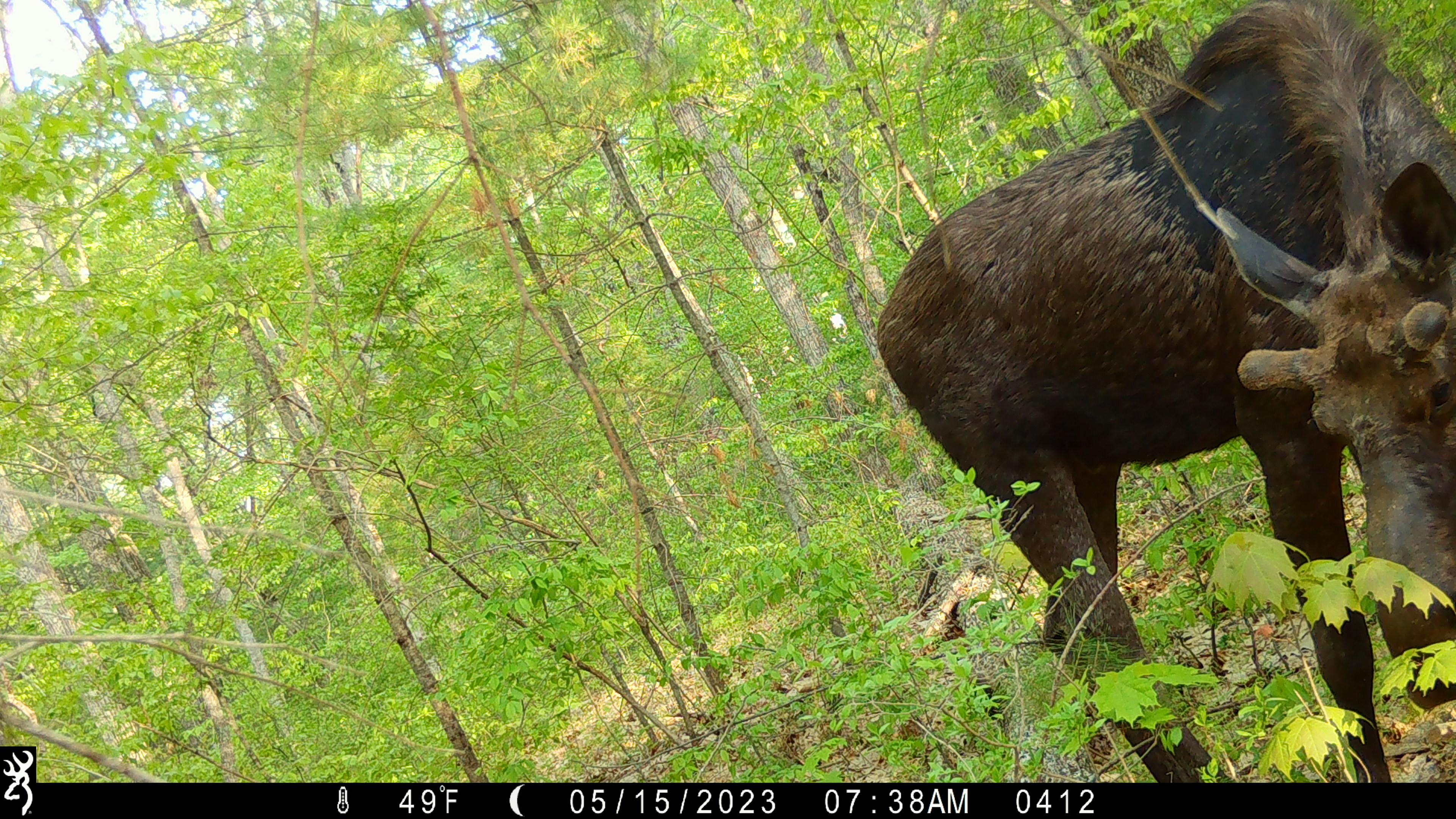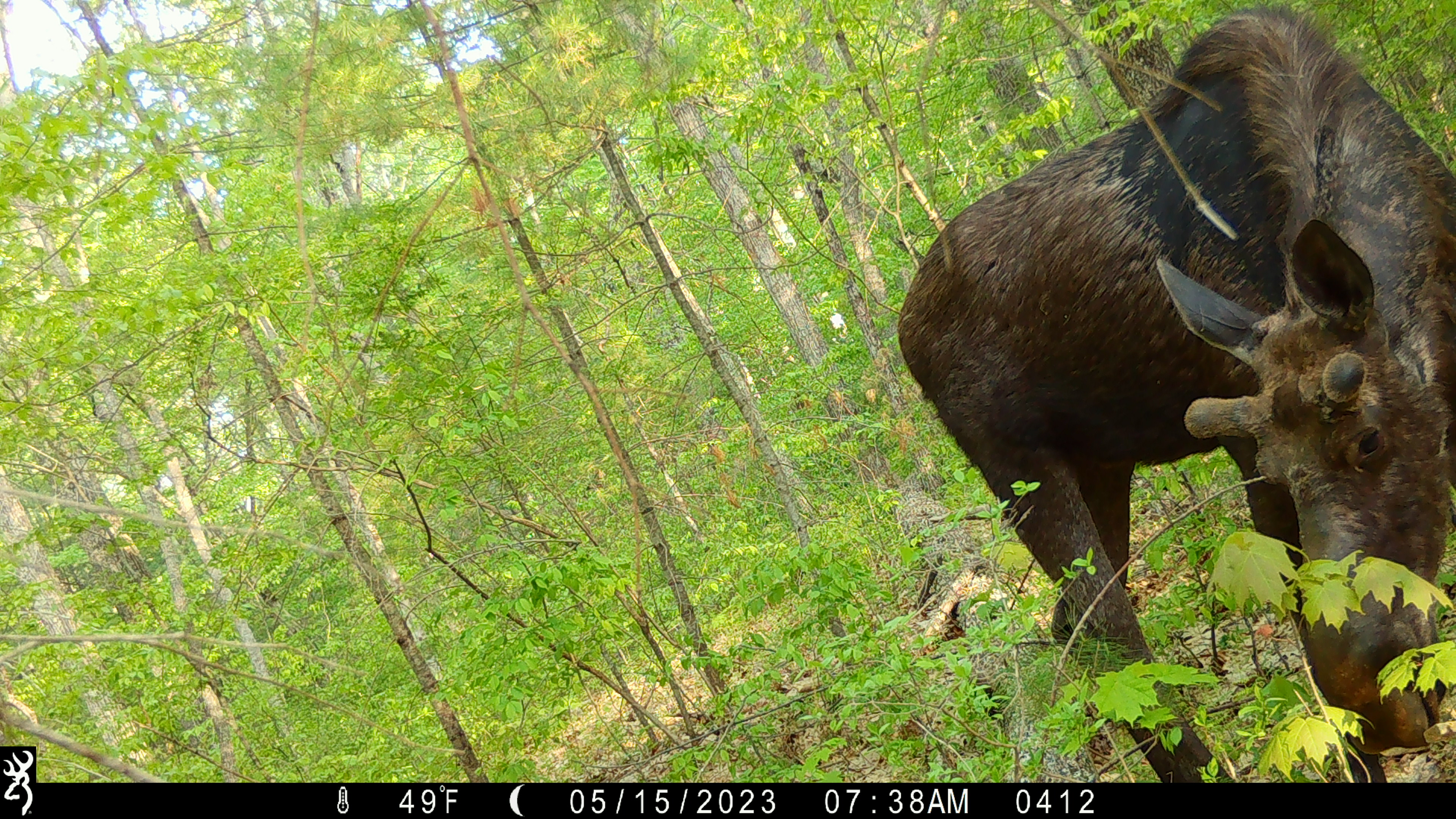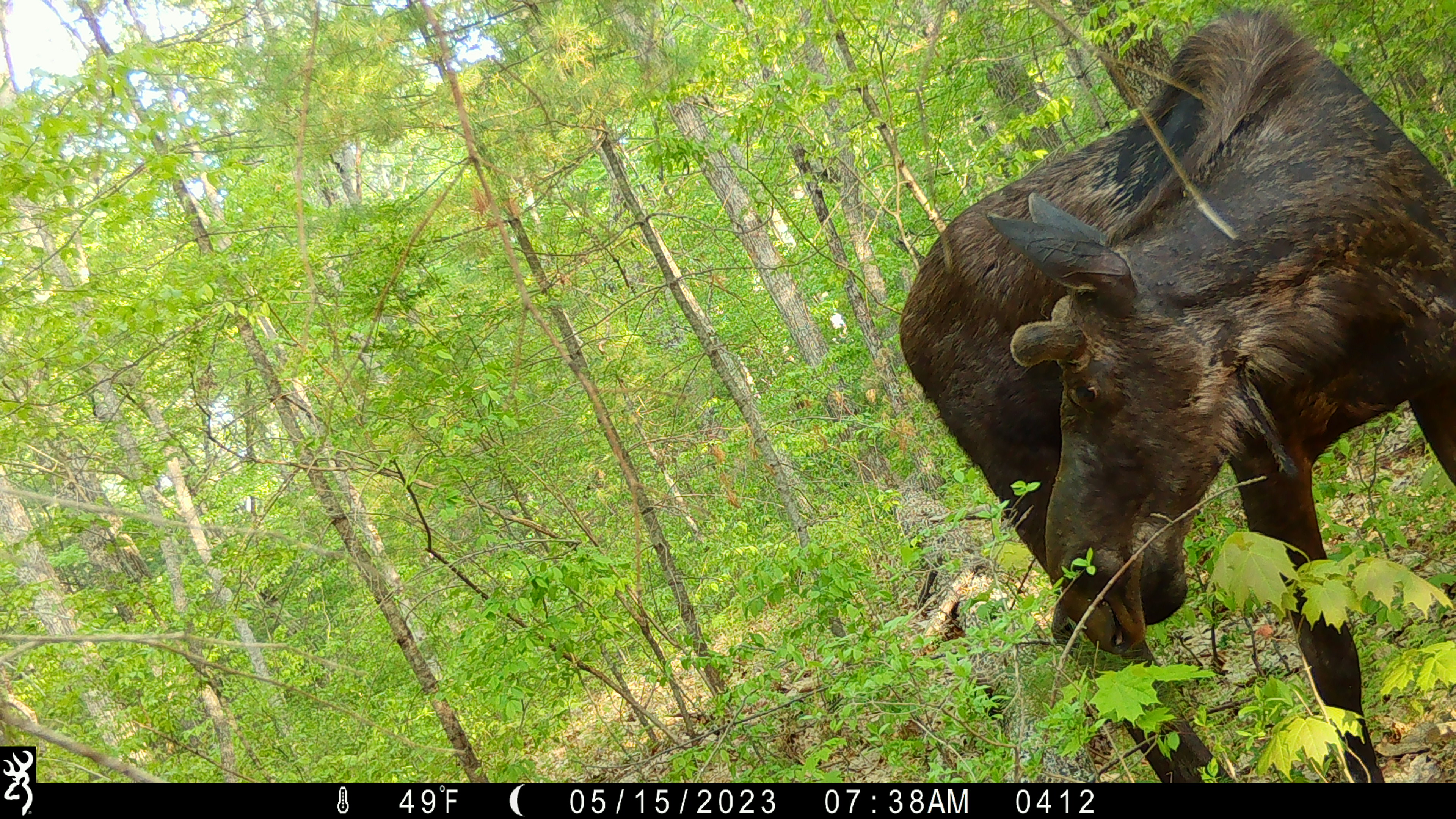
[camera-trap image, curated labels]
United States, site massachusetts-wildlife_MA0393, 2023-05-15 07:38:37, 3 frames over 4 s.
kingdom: Animalia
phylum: Chordata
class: Mammalia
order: Artiodactyla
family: Cervidae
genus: Alces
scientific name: Alces alces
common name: moose